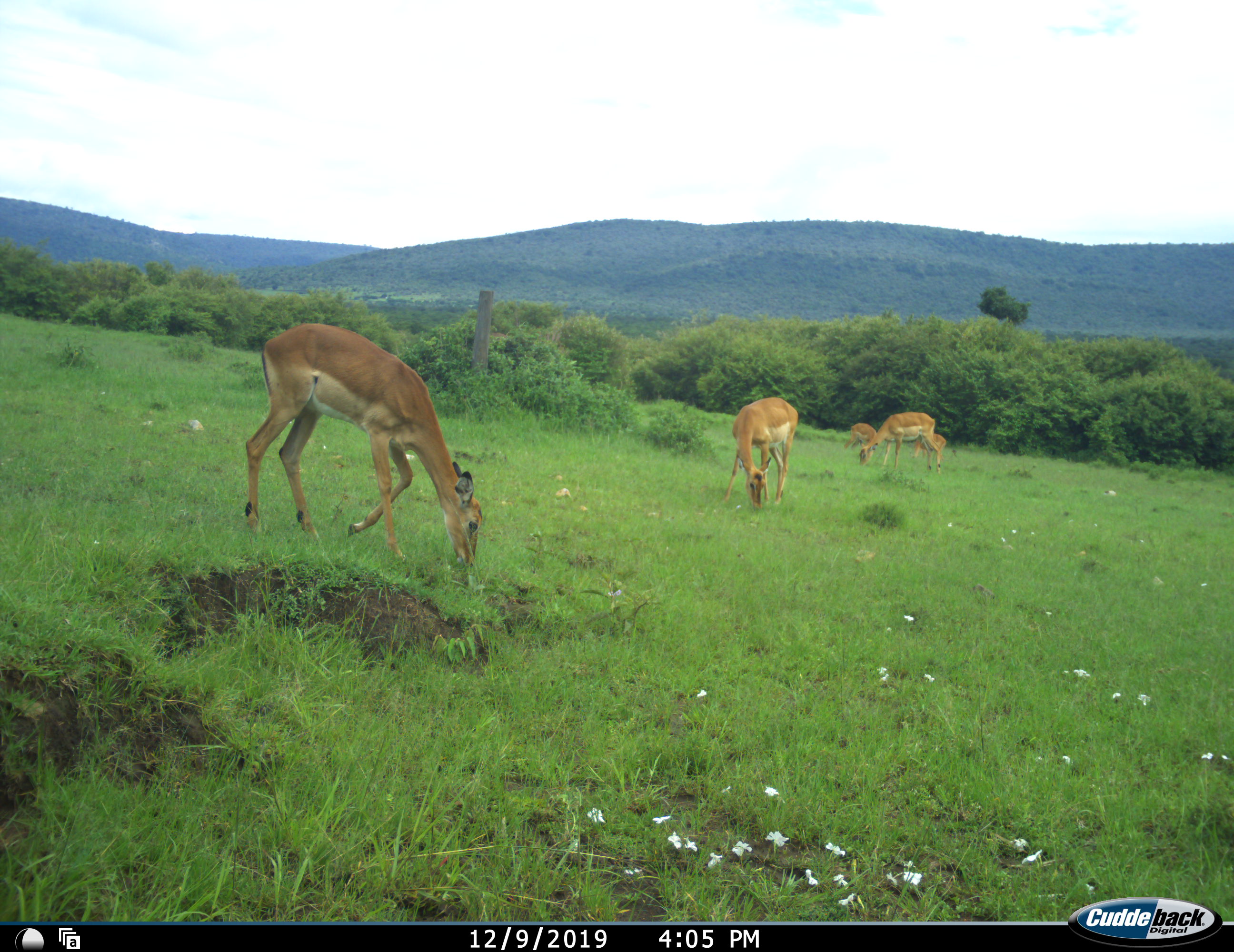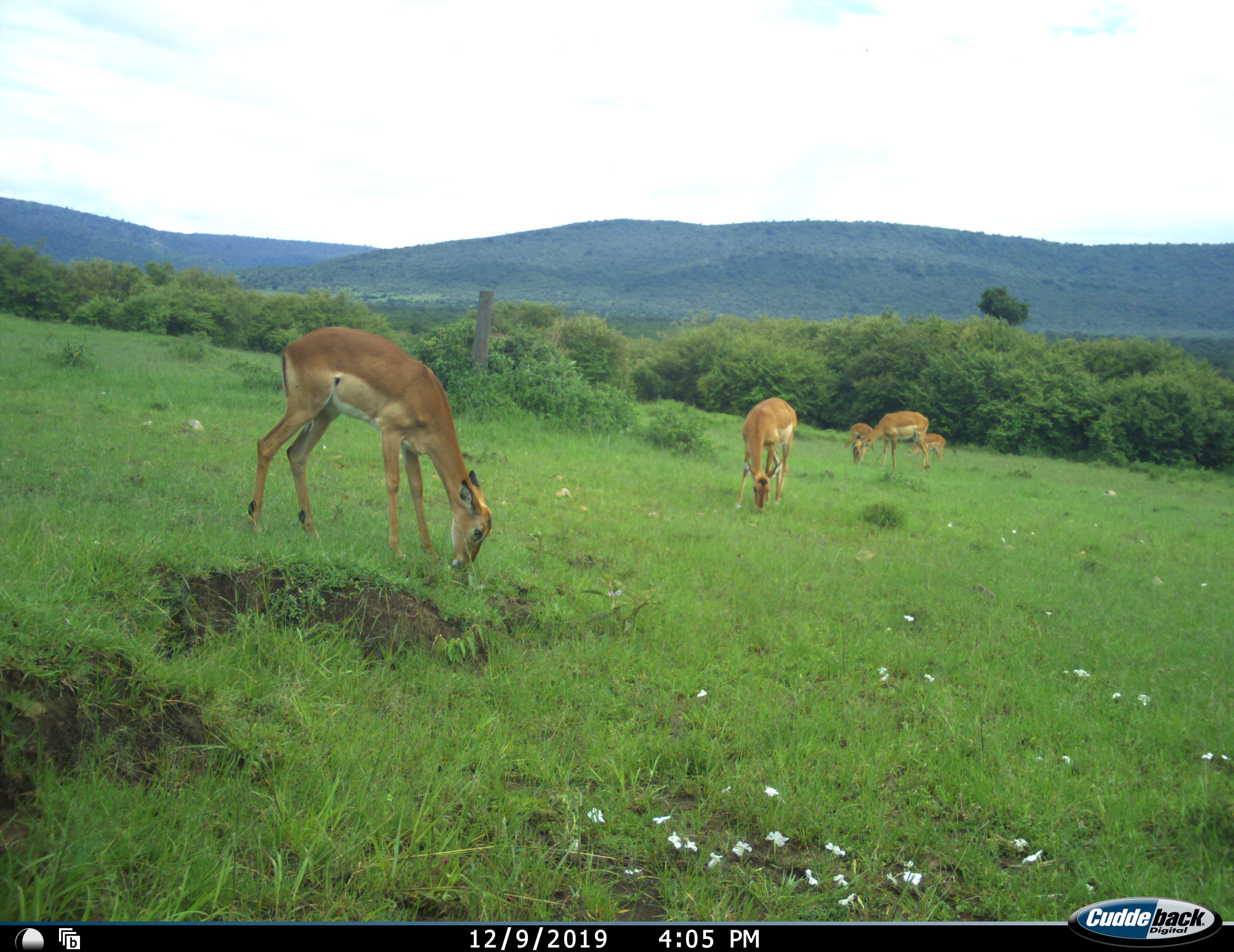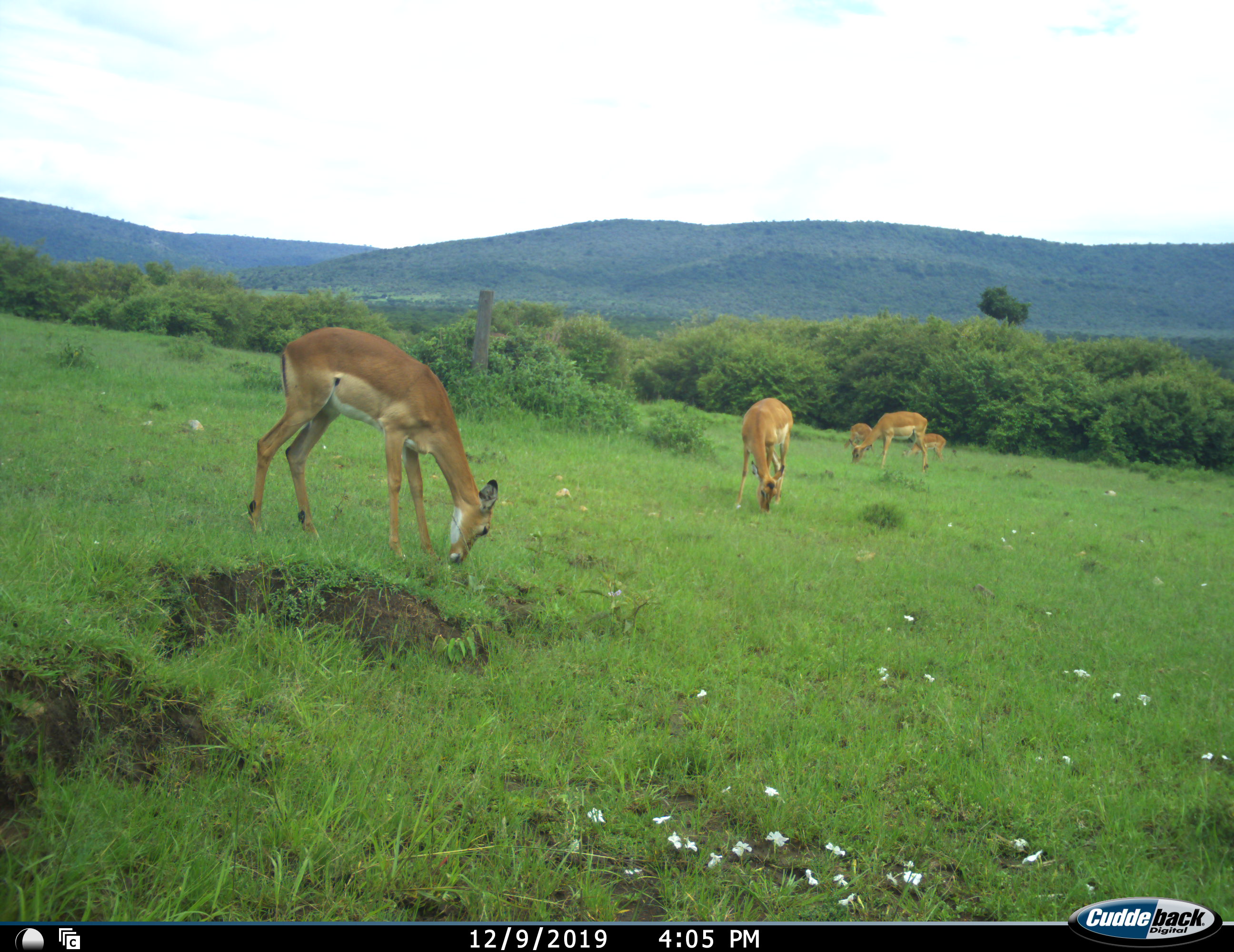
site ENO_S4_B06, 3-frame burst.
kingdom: Animalia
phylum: Chordata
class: Mammalia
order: Artiodactyla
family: Bovidae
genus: Aepyceros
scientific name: Aepyceros melampus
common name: impala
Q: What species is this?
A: Impala (Aepyceros melampus).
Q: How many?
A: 5.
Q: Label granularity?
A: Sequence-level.